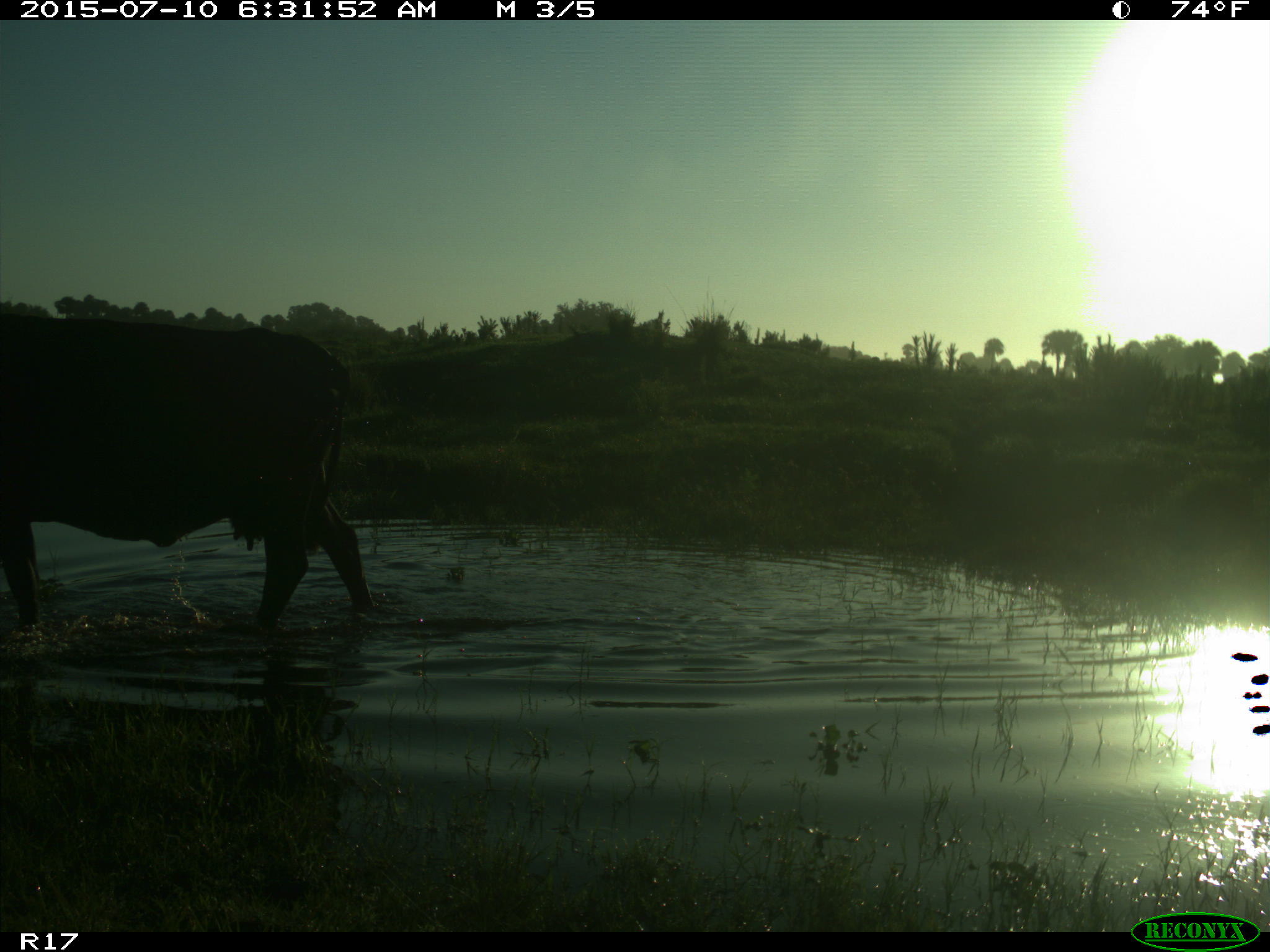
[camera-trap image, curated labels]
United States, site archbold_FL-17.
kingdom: Animalia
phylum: Chordata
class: Mammalia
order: Artiodactyla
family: Bovidae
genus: Bos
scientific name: Bos taurus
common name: domestic cow